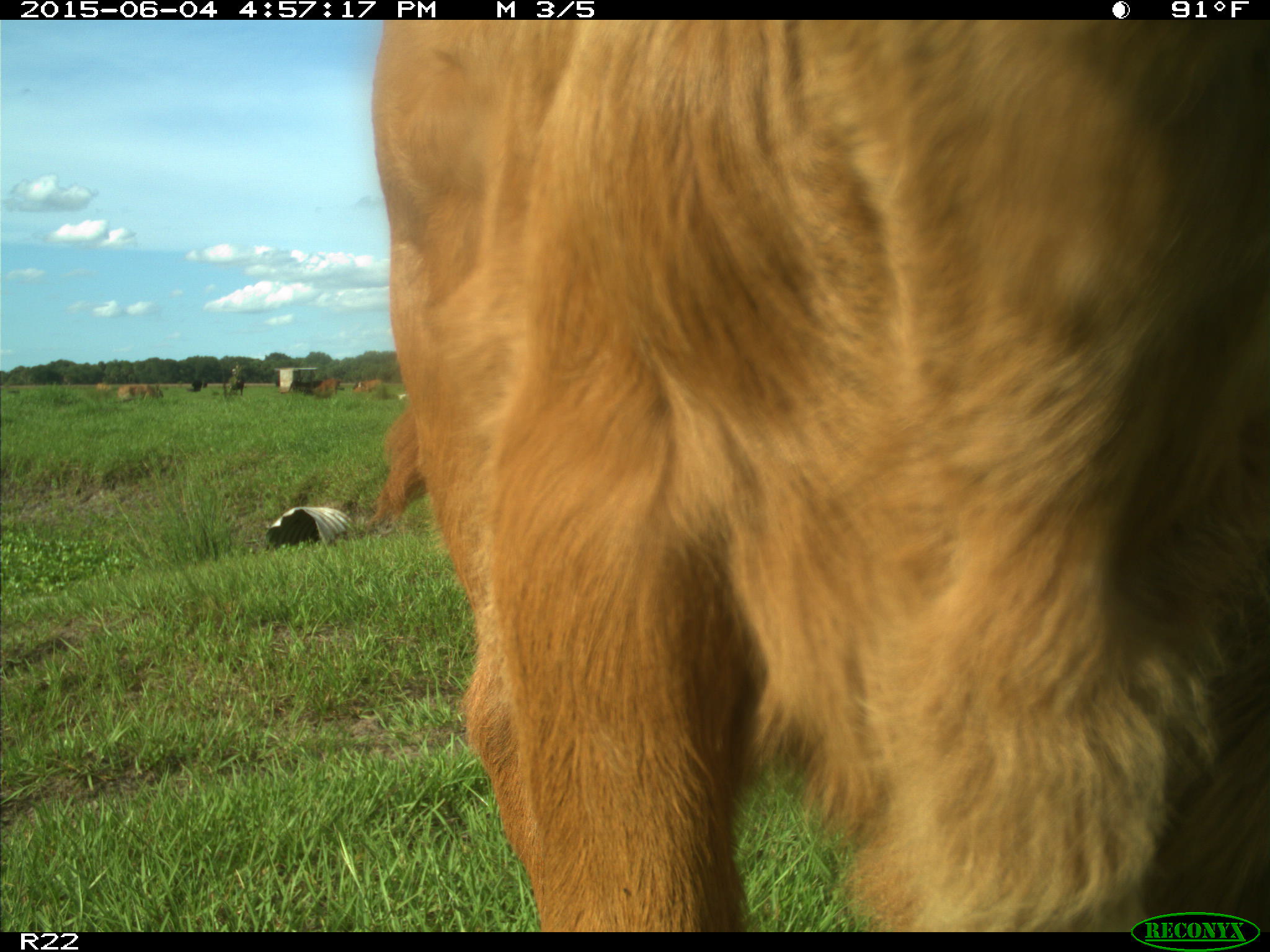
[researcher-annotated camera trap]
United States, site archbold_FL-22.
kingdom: Animalia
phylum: Chordata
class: Mammalia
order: Artiodactyla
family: Bovidae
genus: Bos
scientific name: Bos taurus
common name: domestic cow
Bos taurus (domestic cow).